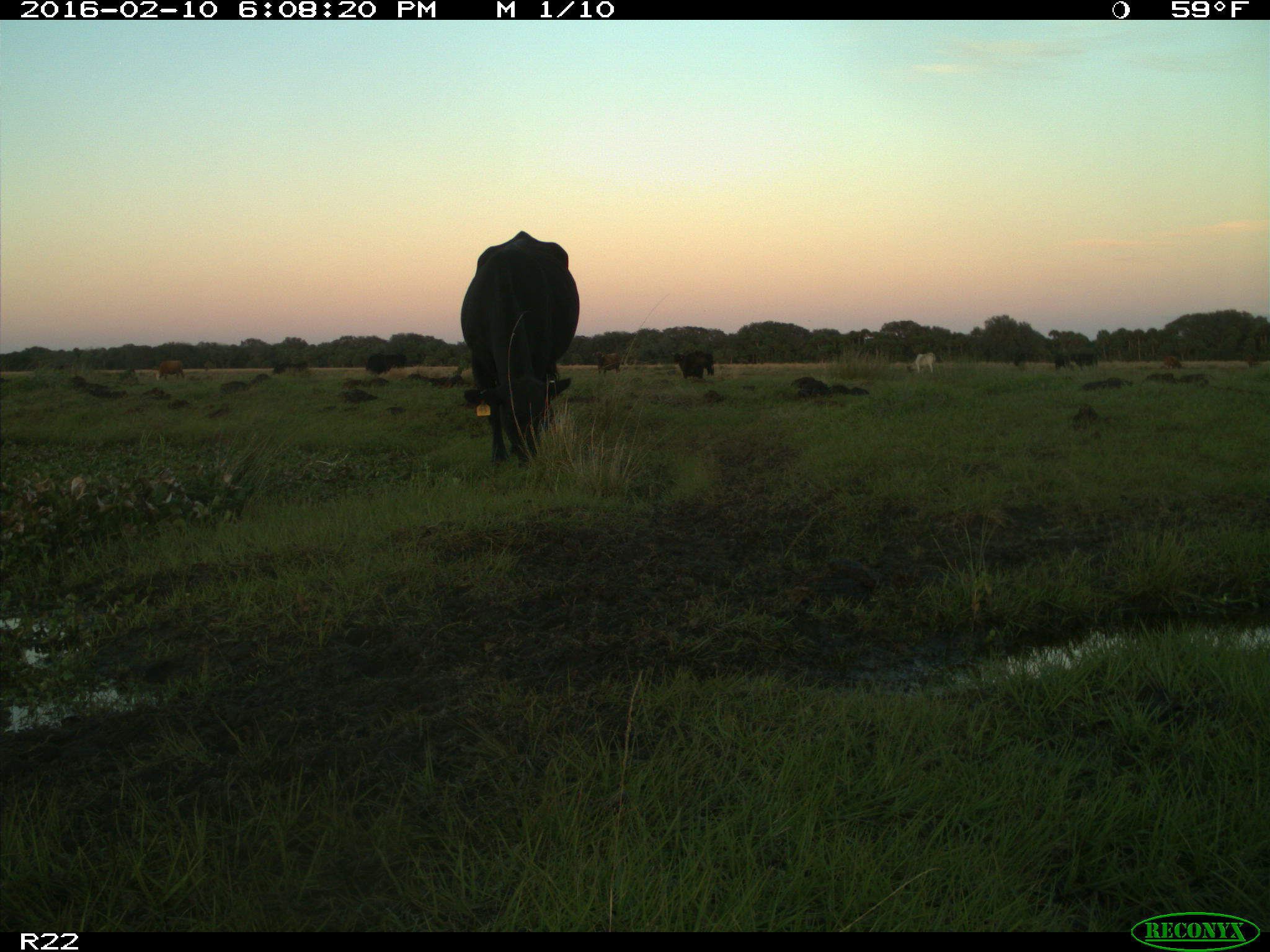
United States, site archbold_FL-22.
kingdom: Animalia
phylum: Chordata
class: Mammalia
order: Artiodactyla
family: Bovidae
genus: Bos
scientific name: Bos taurus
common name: domestic cow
Bos taurus (domestic cow).